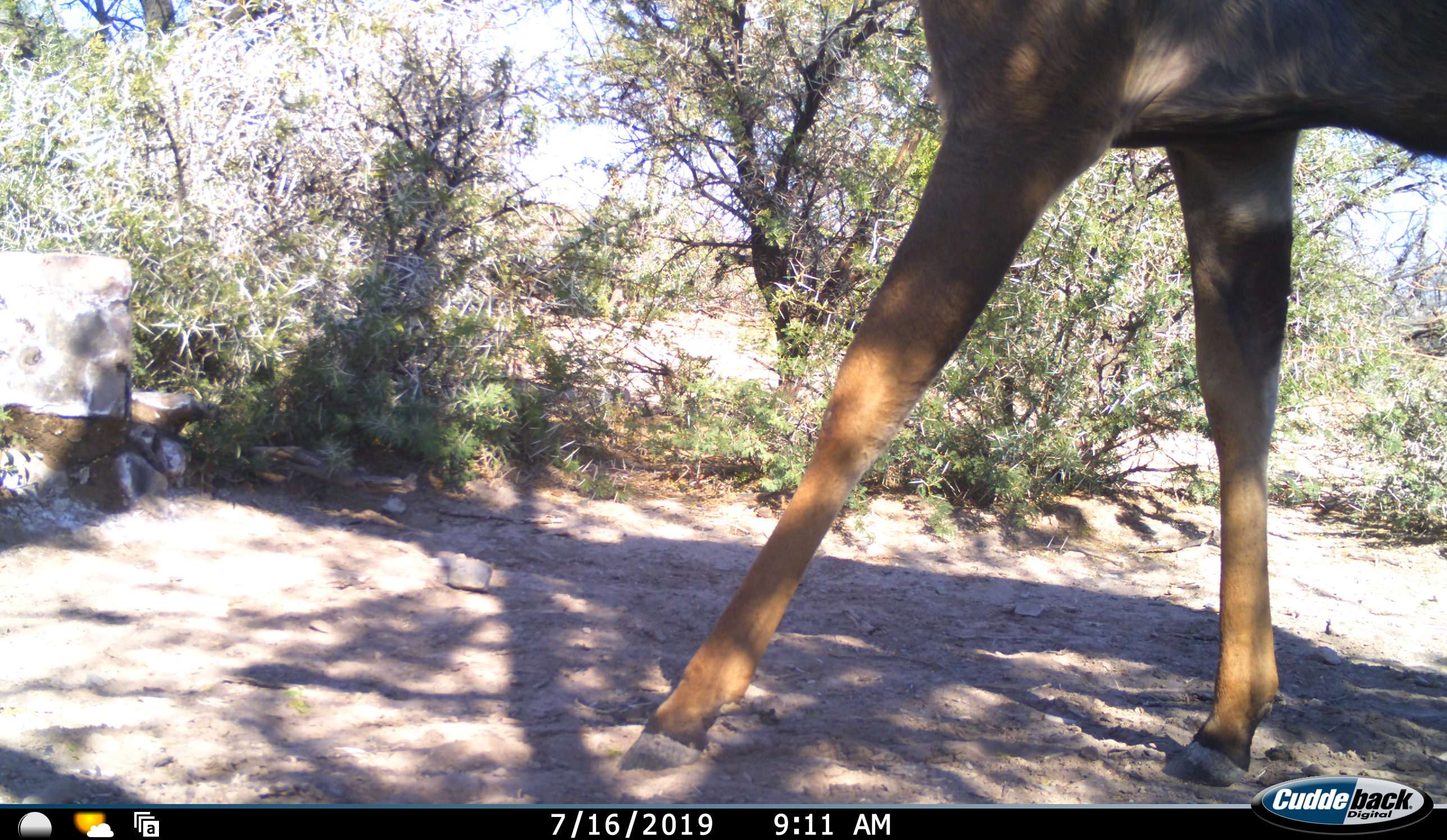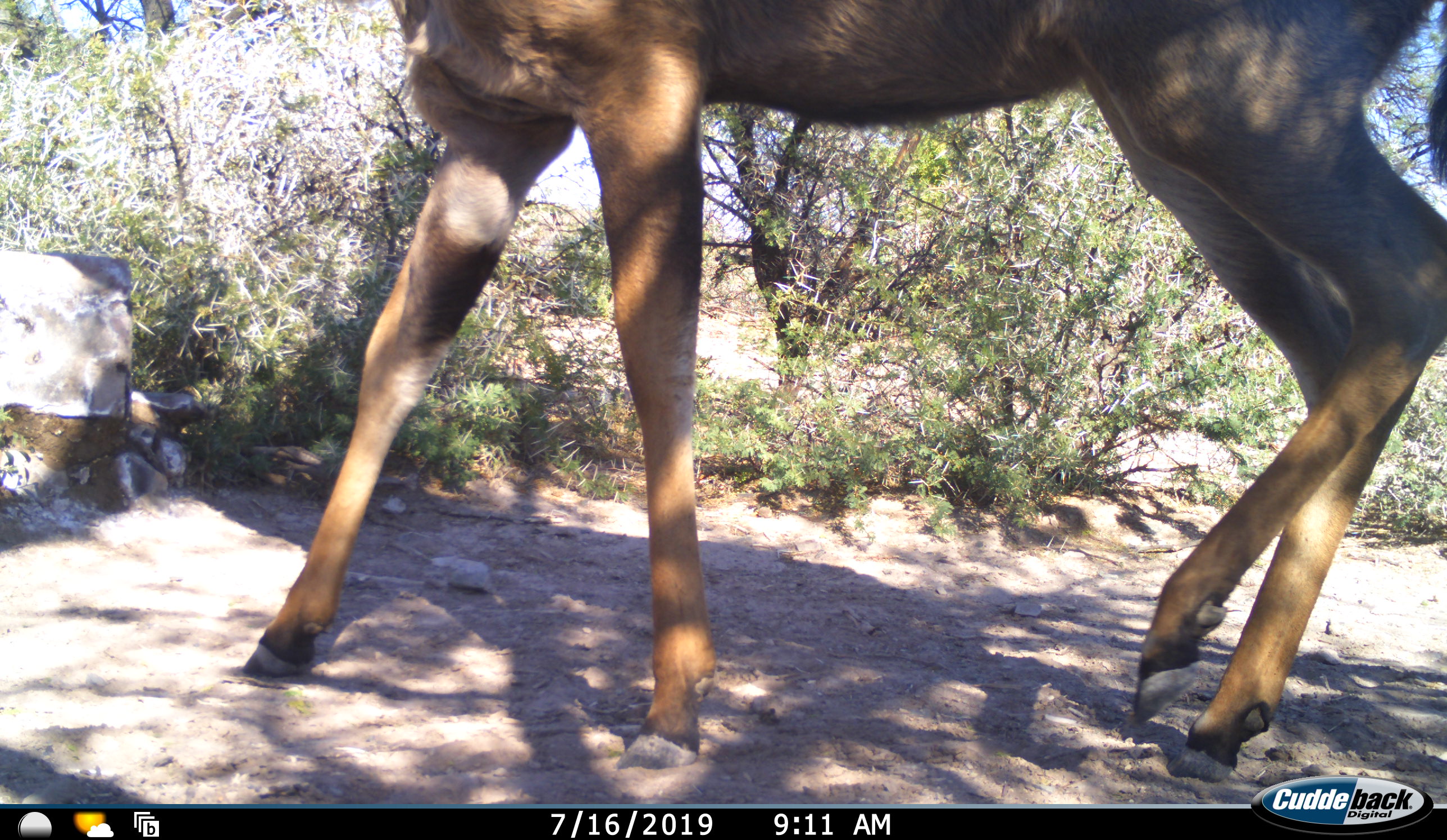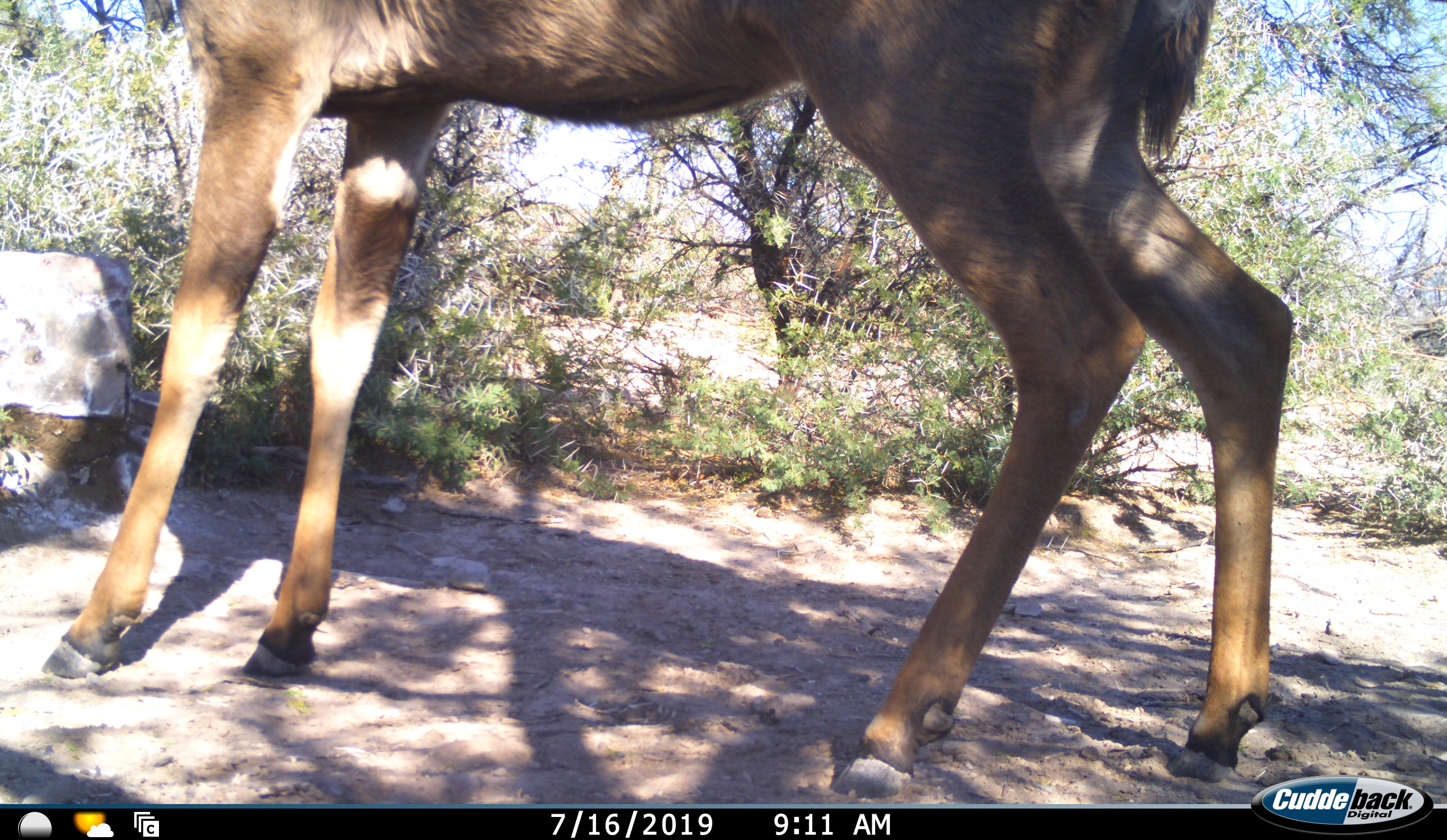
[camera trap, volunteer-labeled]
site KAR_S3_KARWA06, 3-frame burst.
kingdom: Animalia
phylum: Chordata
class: Mammalia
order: Artiodactyla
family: Bovidae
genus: Tragelaphus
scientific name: Tragelaphus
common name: kudu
Kudu (Tragelaphus), count 1. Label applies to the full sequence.